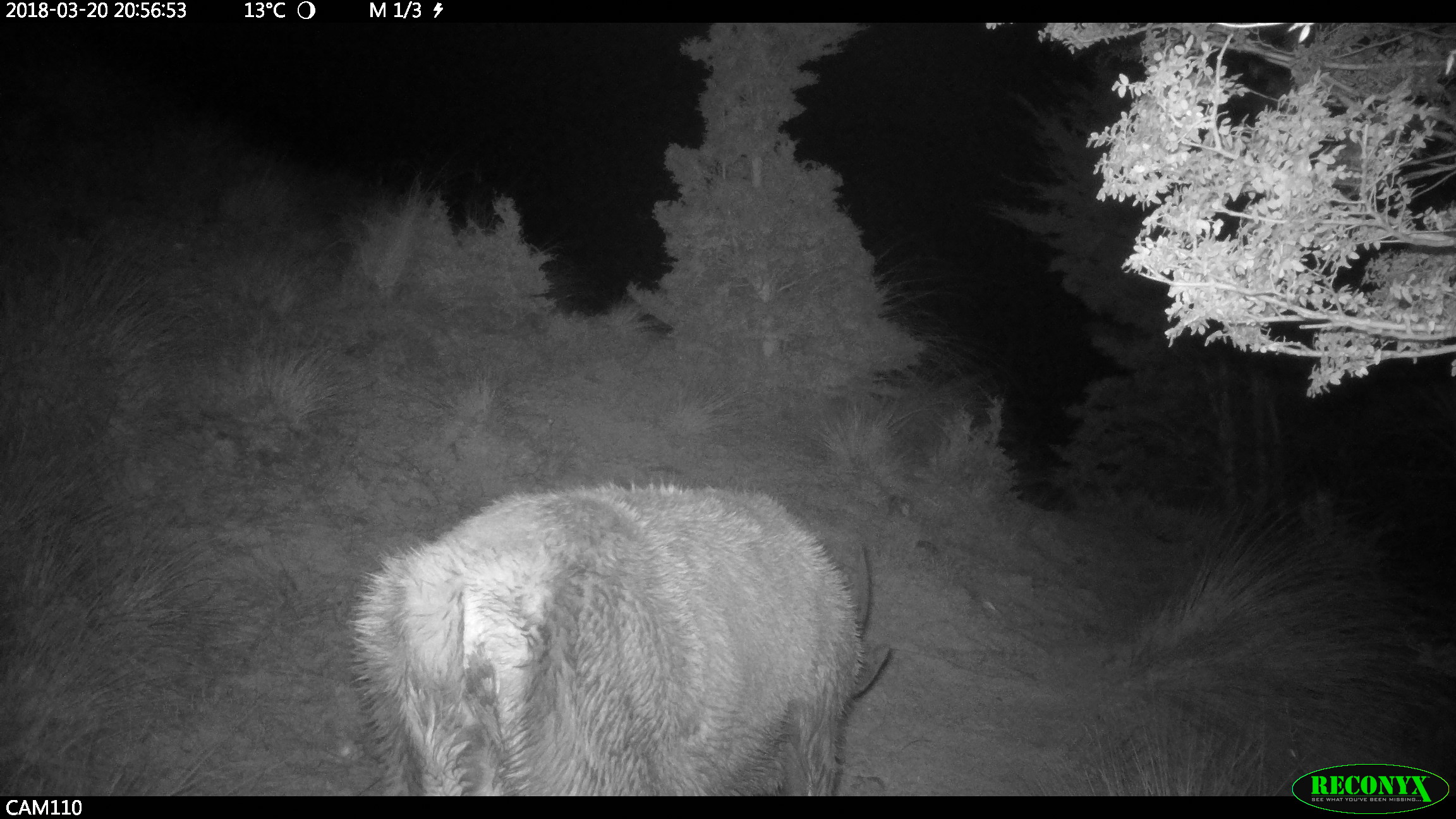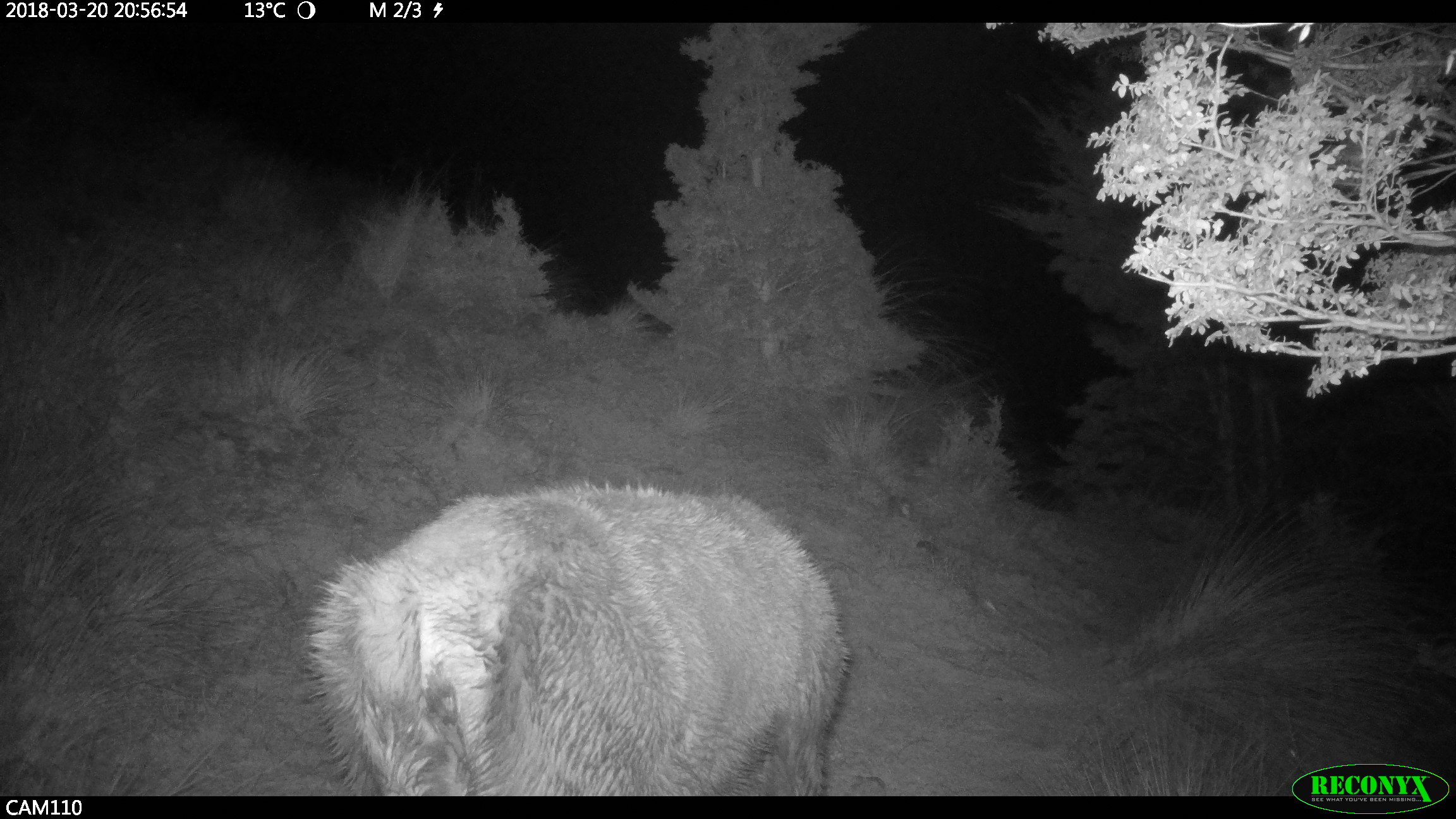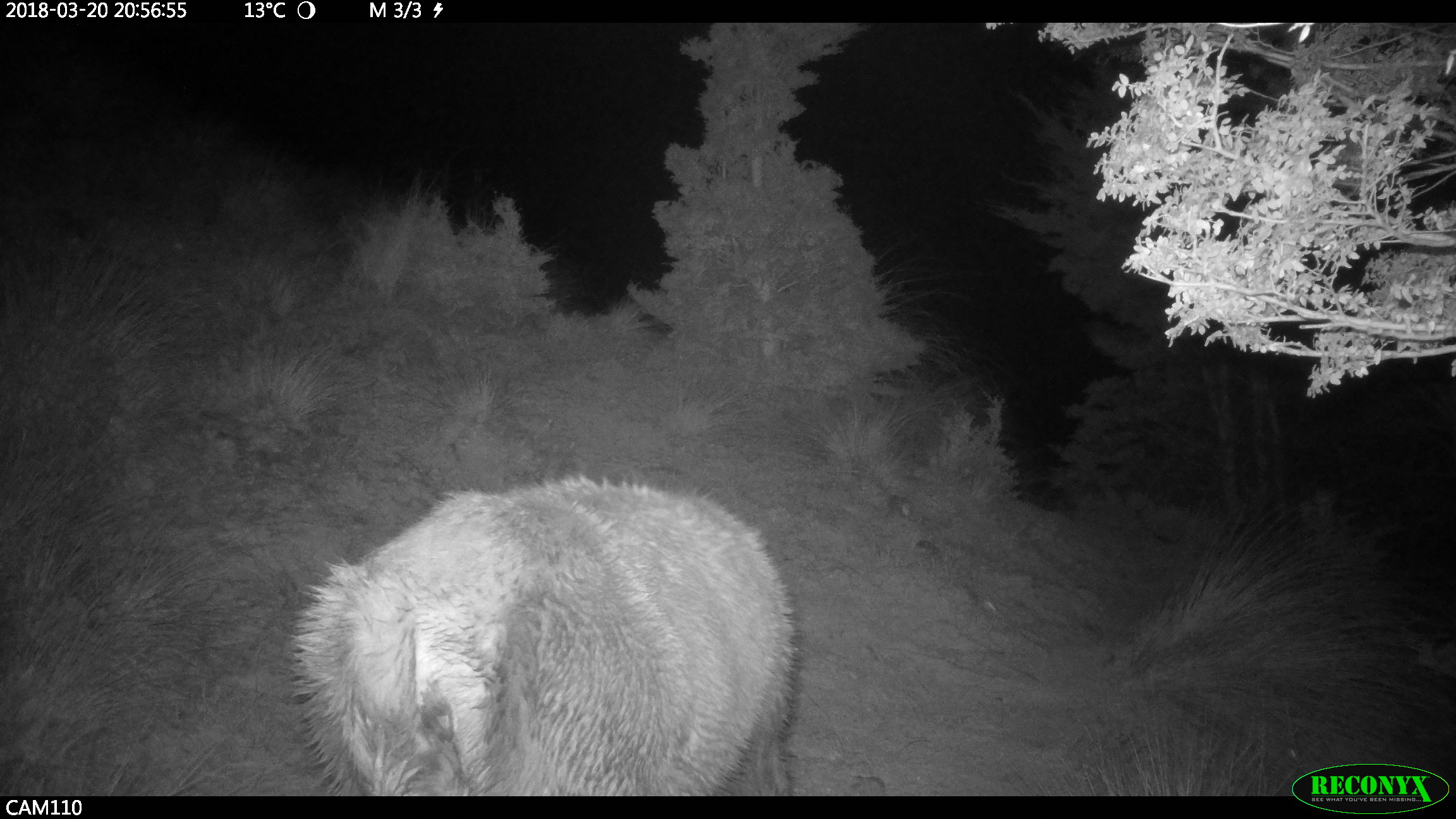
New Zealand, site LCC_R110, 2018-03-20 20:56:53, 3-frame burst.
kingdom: Animalia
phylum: Chordata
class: Mammalia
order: Artiodactyla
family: Cervidae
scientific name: Cervidae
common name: deer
Deer (Cervidae).